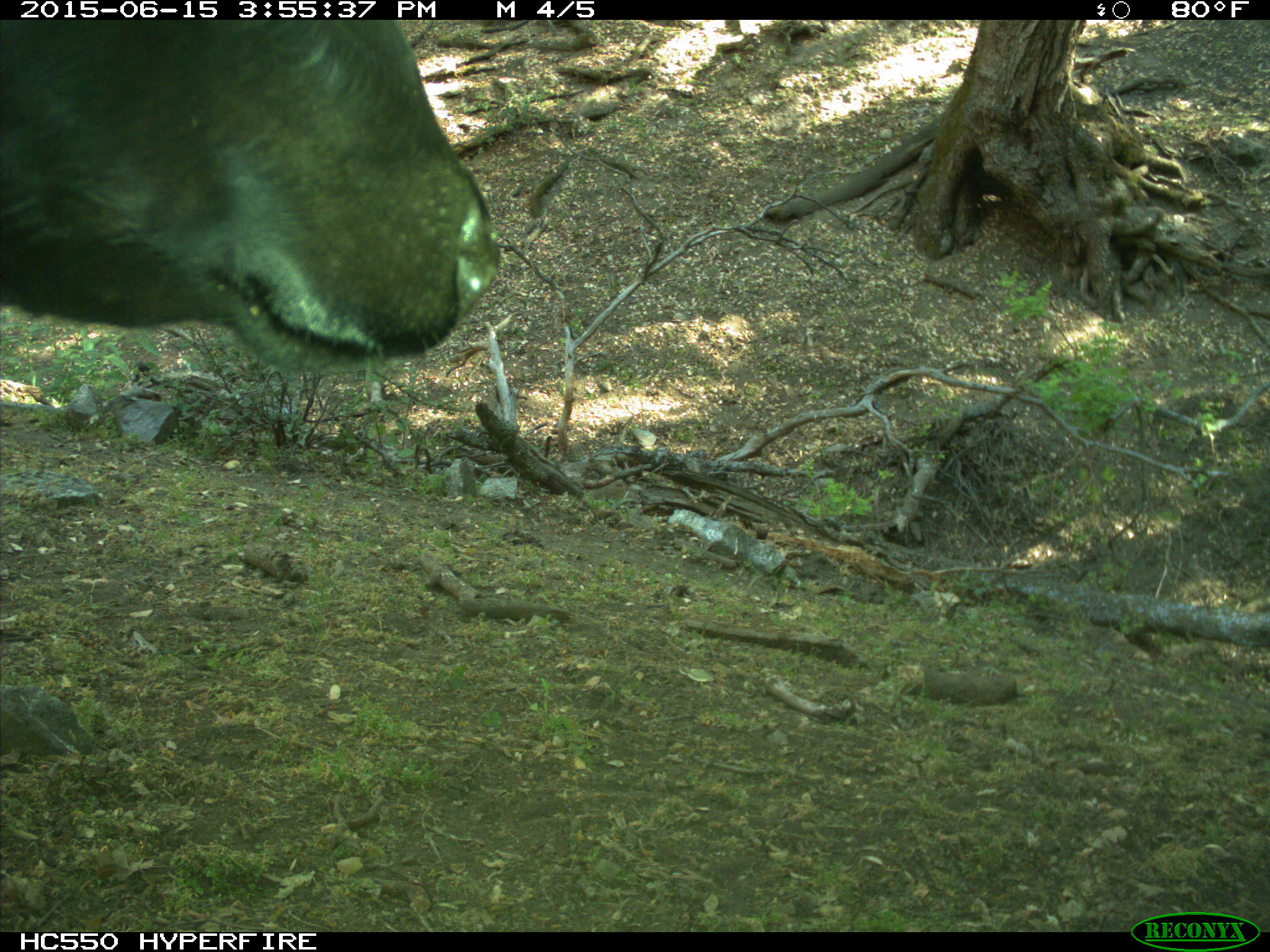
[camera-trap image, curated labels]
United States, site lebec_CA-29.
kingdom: Animalia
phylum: Chordata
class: Mammalia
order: Artiodactyla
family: Bovidae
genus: Bos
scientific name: Bos taurus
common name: domestic cow